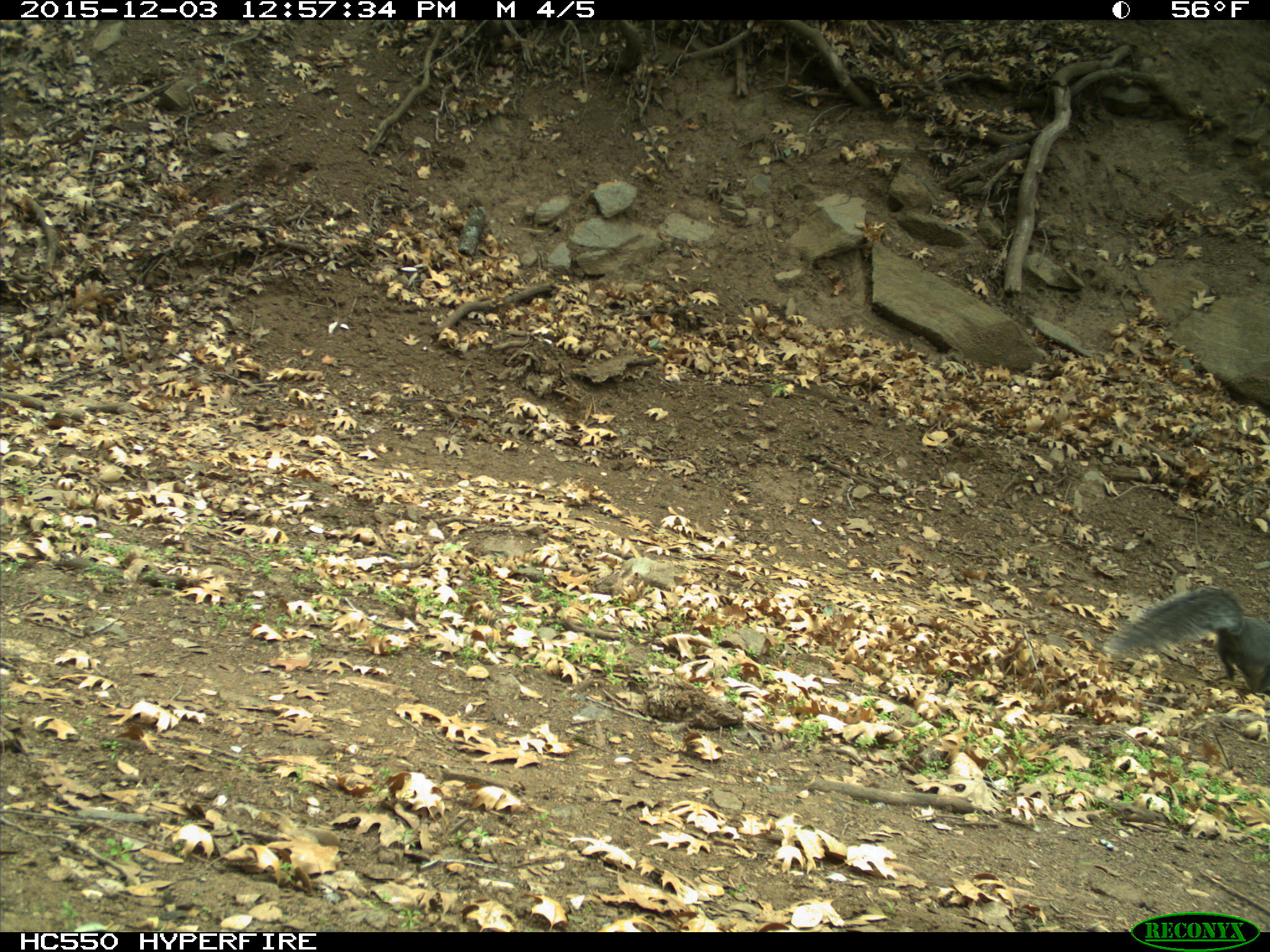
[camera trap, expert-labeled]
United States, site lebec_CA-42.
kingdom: Animalia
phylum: Chordata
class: Mammalia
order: Rodentia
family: Sciuridae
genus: Sciurus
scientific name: Sciurus carolinensis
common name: eastern gray squirrel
Sciurus carolinensis (eastern gray squirrel).